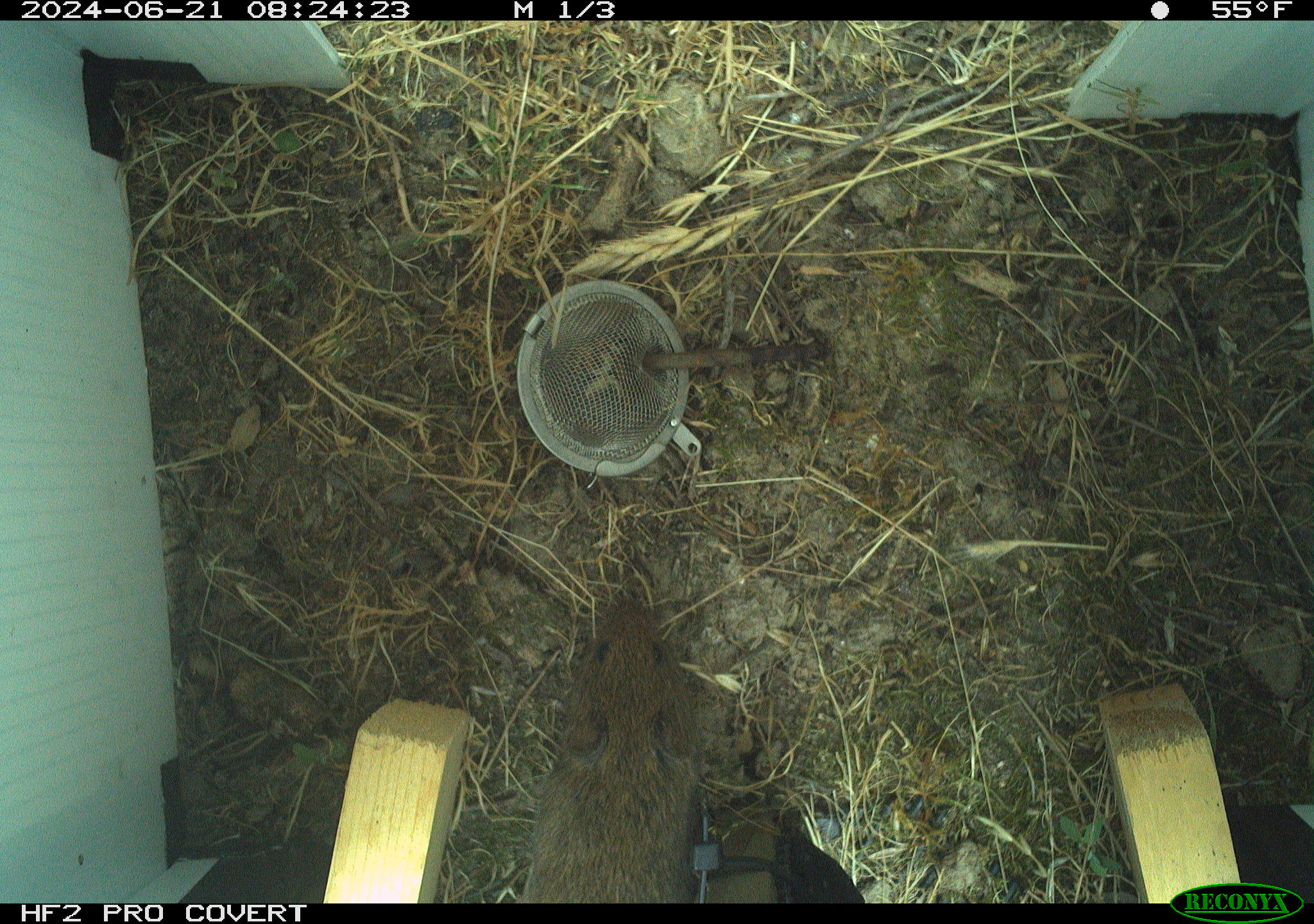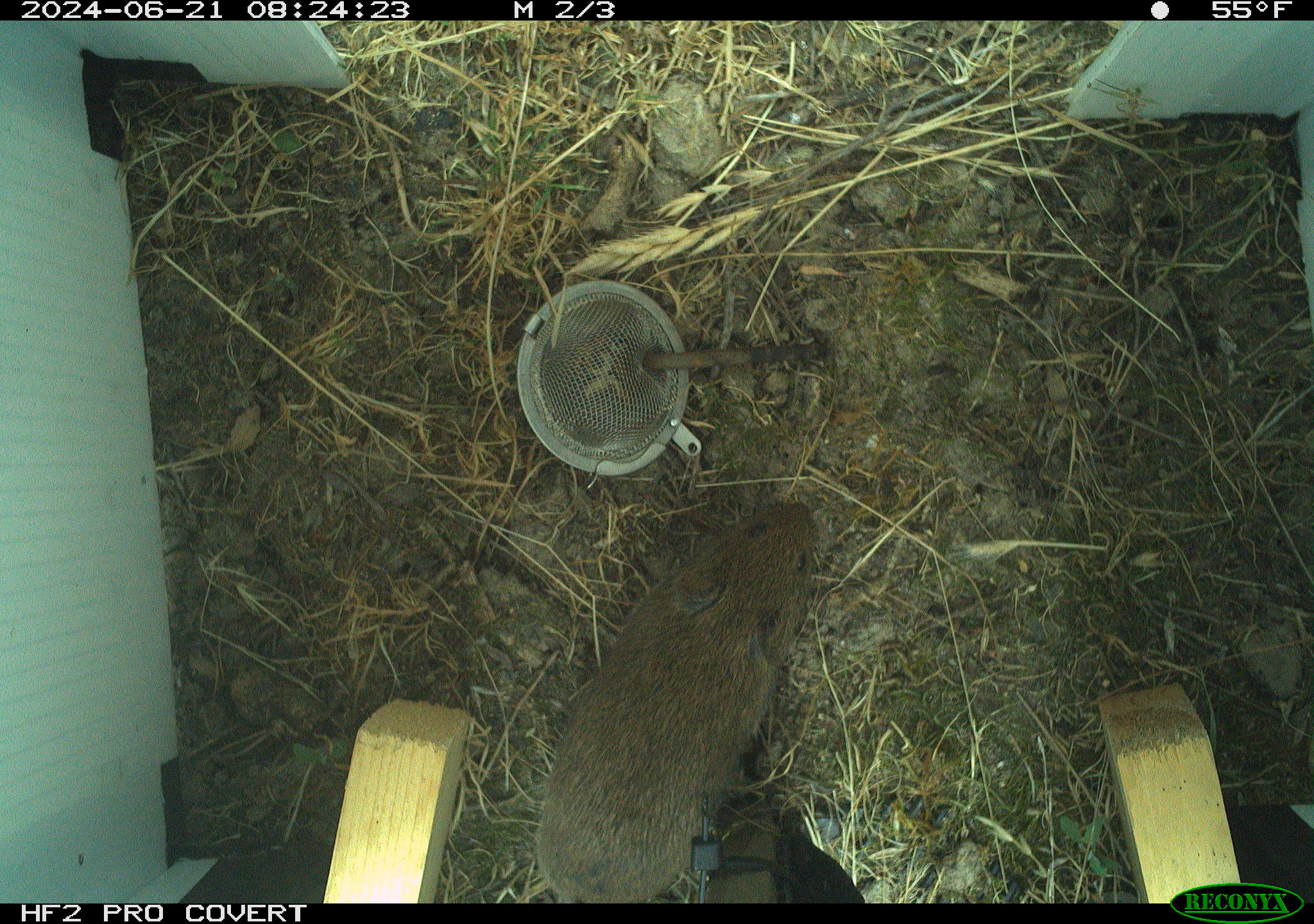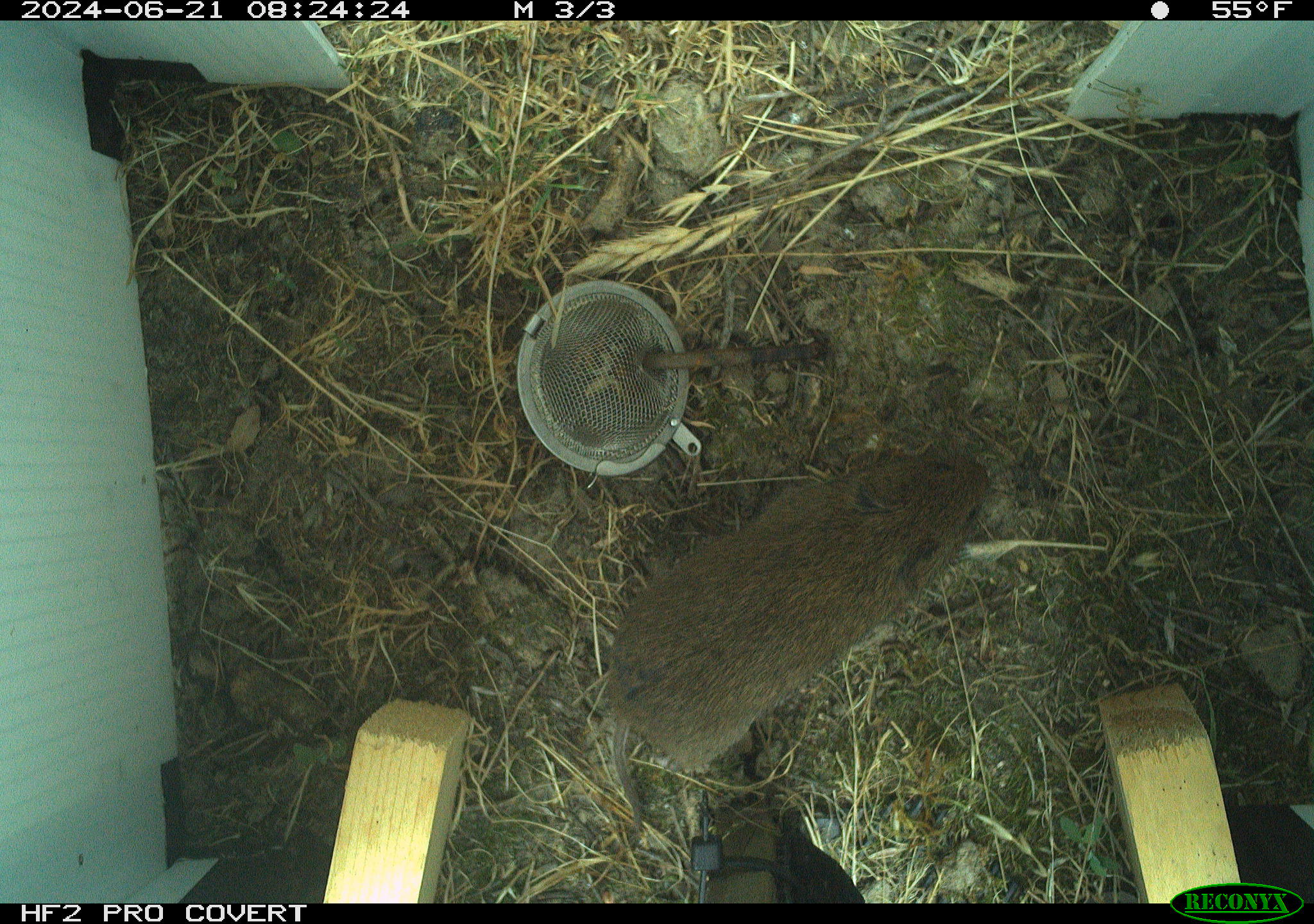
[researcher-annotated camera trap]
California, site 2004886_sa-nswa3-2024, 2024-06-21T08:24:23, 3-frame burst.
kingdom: Animalia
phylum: Chordata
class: Mammalia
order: Rodentia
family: Cricetidae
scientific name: Arvicolinae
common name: voles, lemmings, and muskrats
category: arvicolinae subfamily